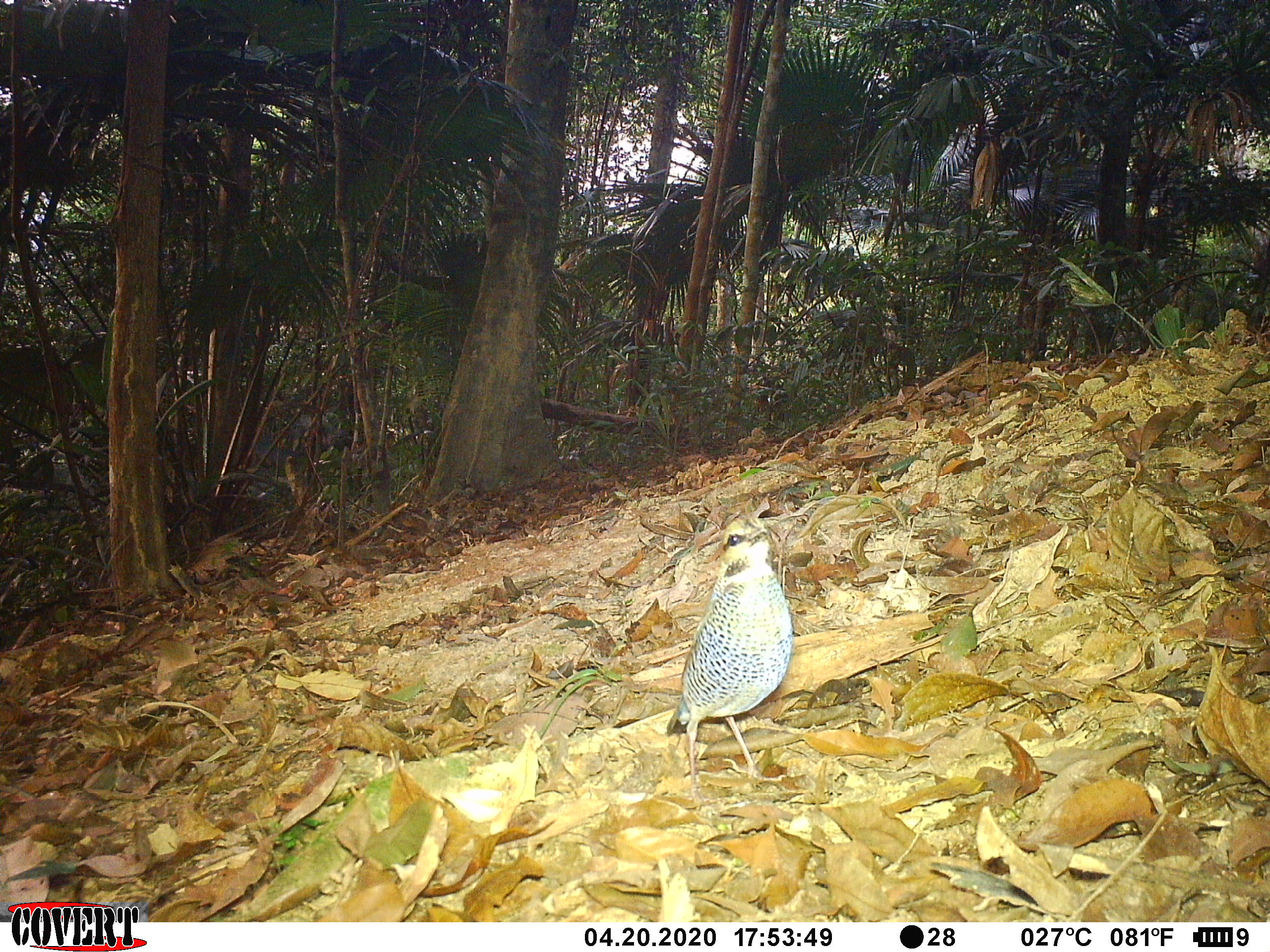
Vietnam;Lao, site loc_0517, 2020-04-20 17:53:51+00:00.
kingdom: Animalia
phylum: Chordata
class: Aves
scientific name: Aves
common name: bird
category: unidentified bird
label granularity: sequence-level